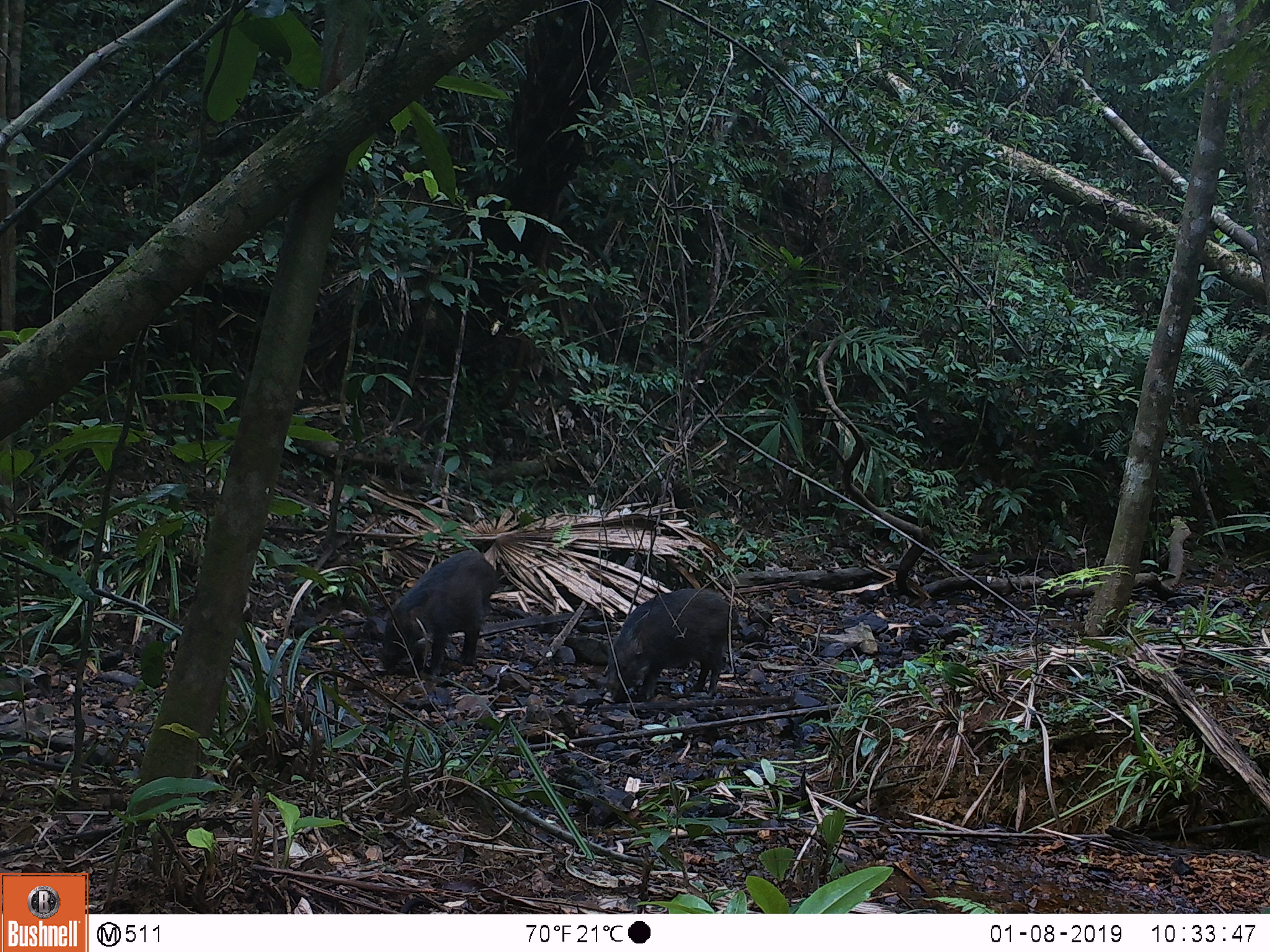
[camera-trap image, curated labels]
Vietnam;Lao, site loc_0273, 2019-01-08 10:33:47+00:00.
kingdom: Animalia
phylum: Chordata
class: Mammalia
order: Artiodactyla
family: Suidae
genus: Sus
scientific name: Sus scrofa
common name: eurasian wild pig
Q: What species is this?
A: Eurasian wild pig (Sus scrofa).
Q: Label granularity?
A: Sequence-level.